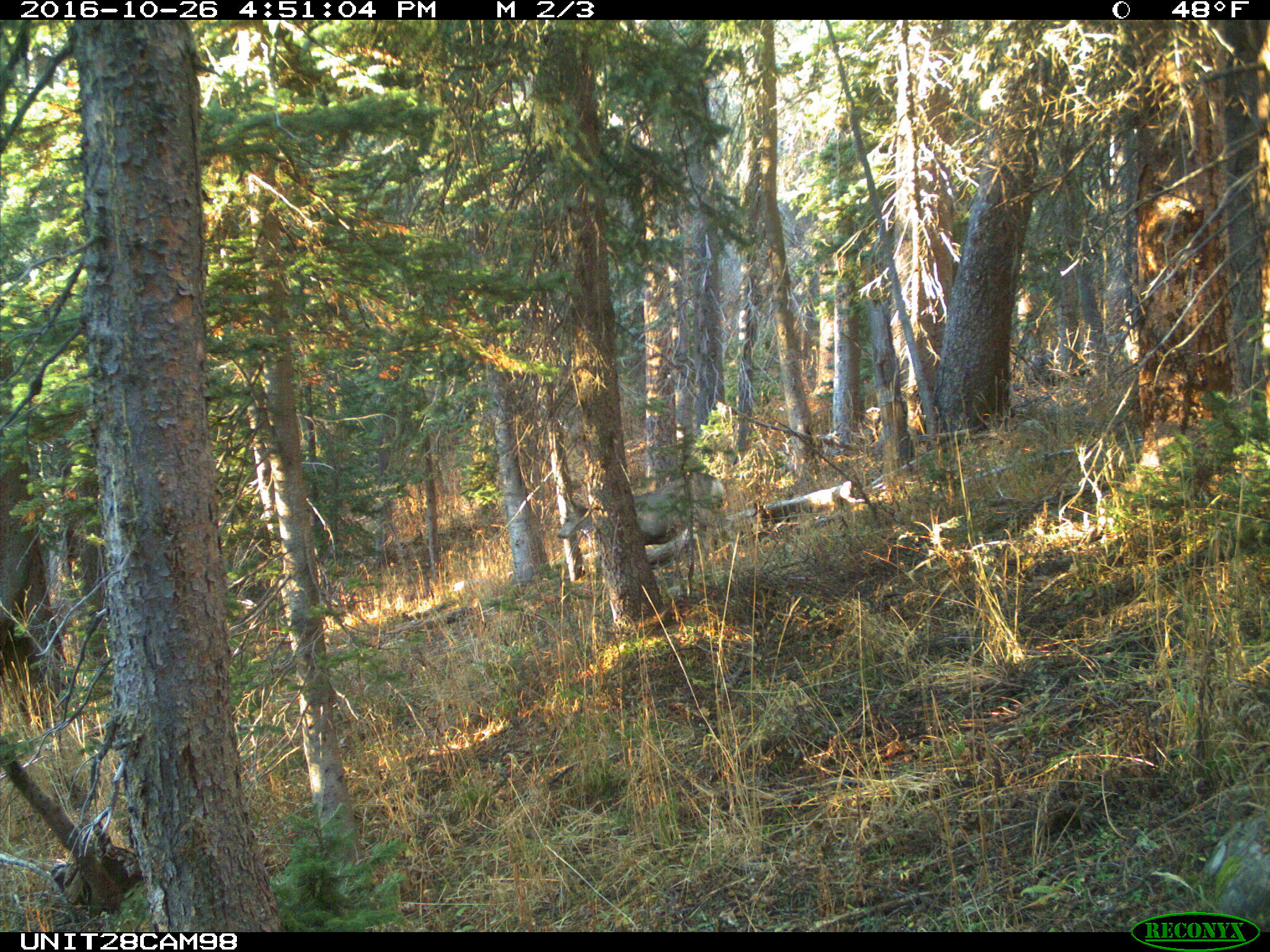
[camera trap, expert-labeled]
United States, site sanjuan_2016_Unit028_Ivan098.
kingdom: Animalia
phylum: Chordata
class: Mammalia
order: Artiodactyla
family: Cervidae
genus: Odocoileus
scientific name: Odocoileus hemionus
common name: mule deer